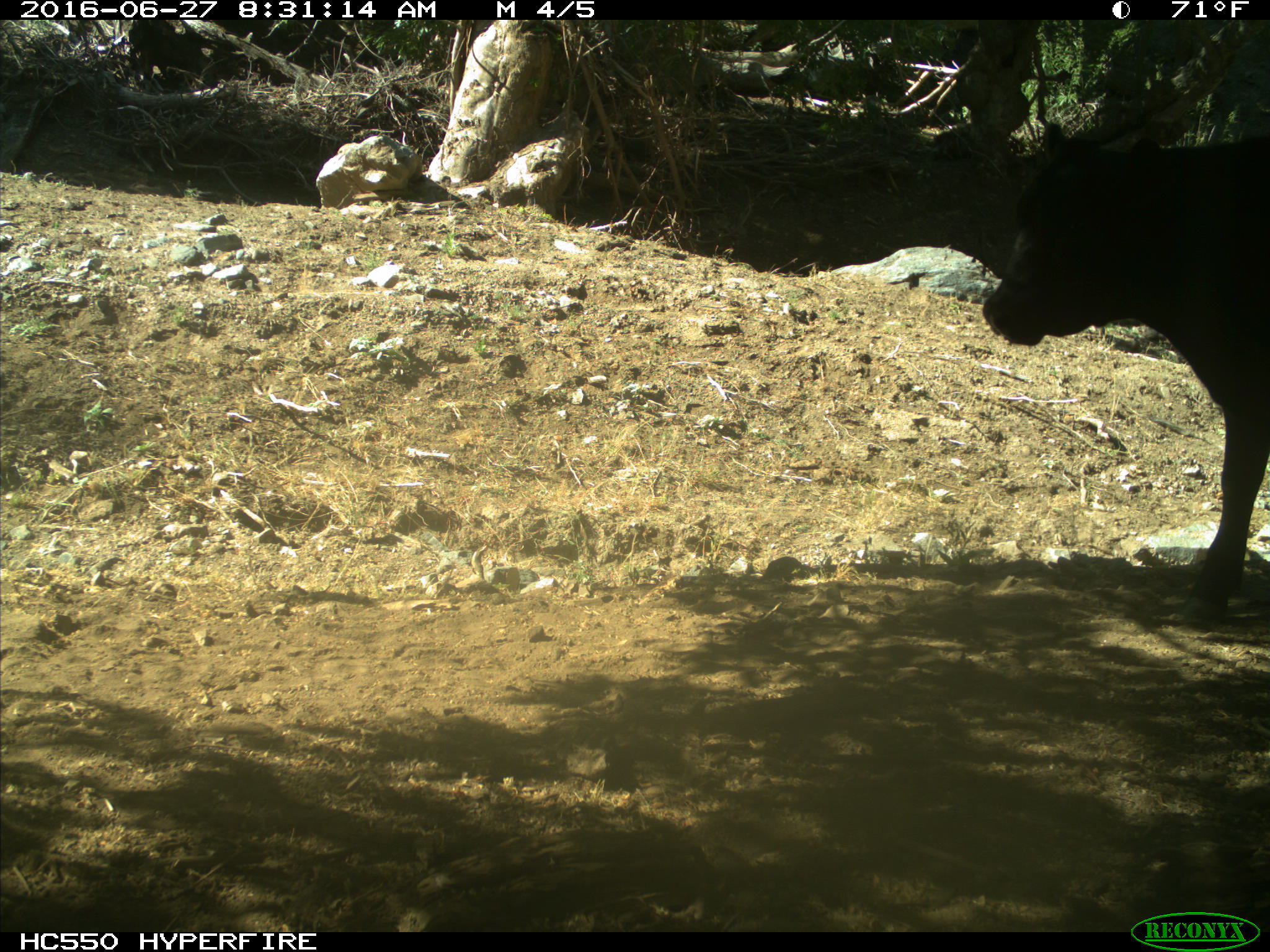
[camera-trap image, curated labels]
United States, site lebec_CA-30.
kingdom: Animalia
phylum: Chordata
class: Mammalia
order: Artiodactyla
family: Bovidae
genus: Bos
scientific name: Bos taurus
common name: domestic cow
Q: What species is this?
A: Bos taurus (domestic cow).